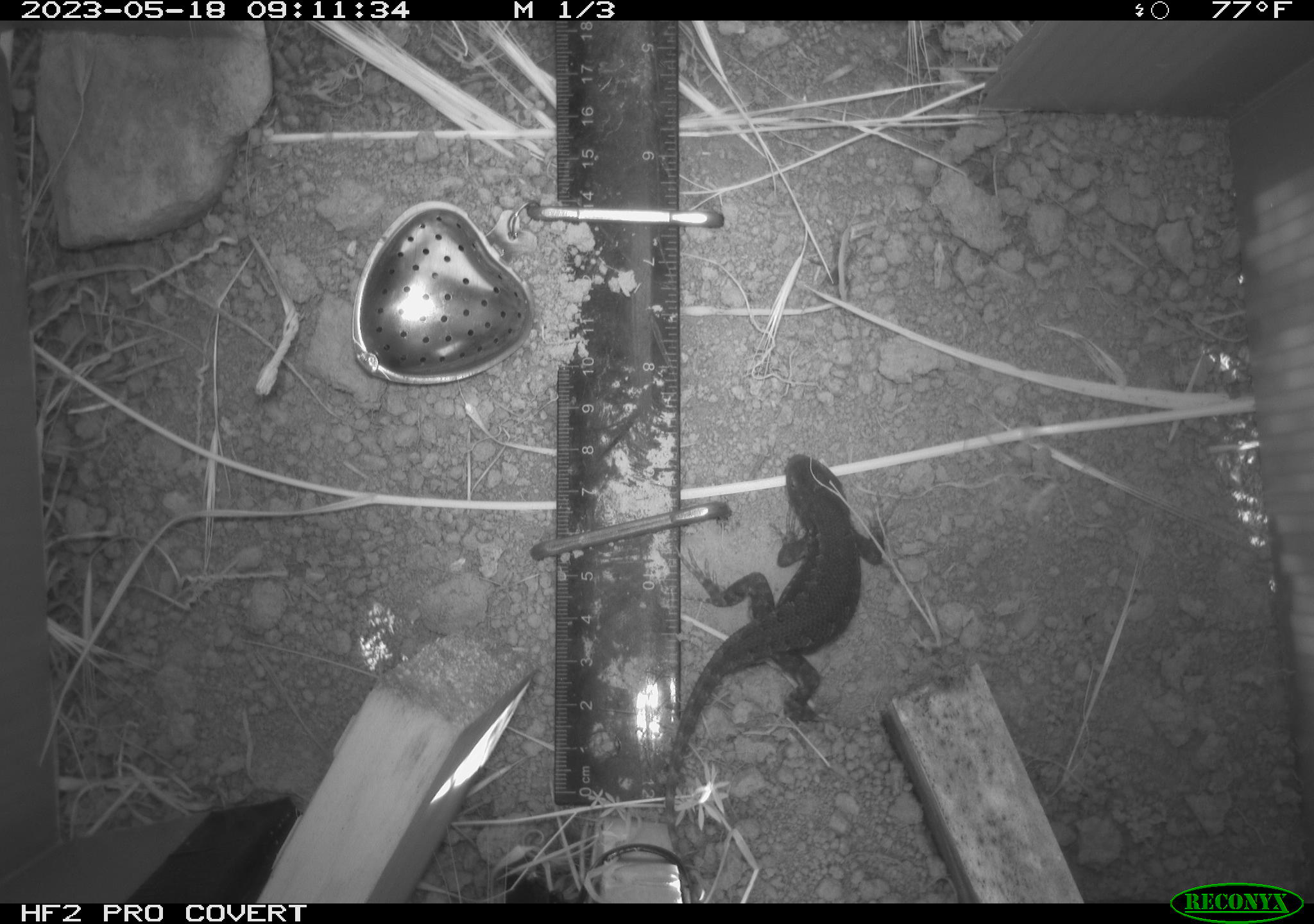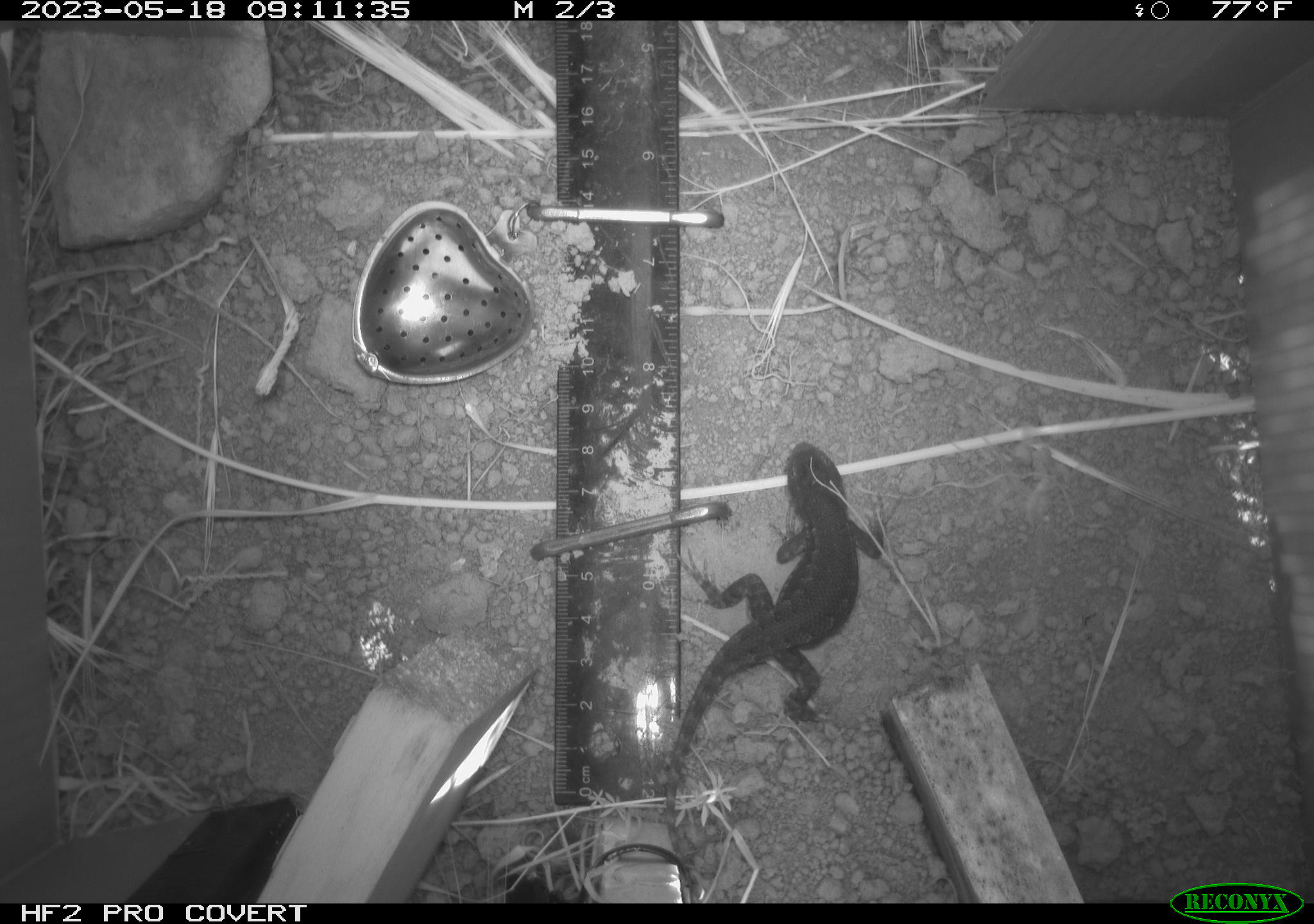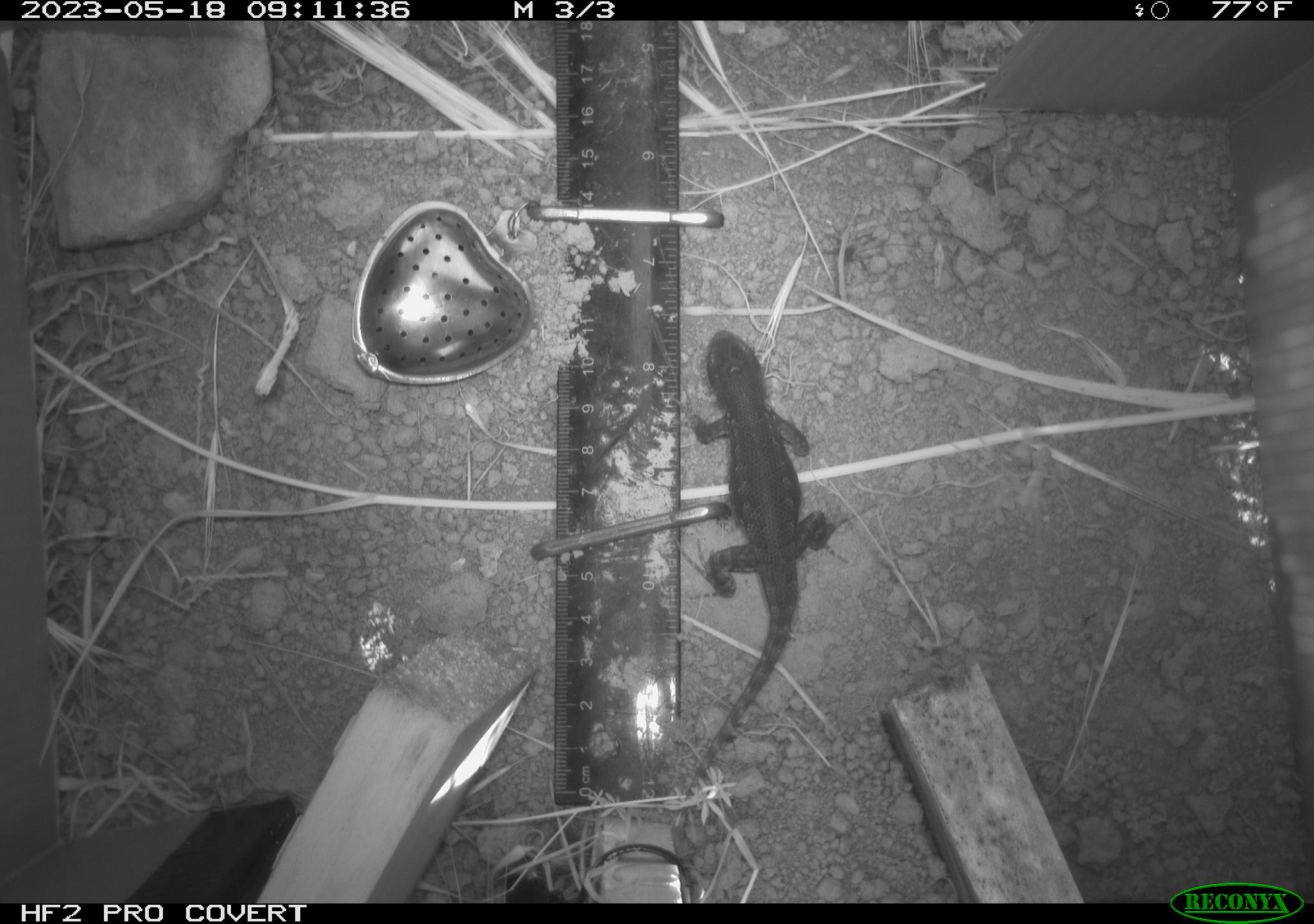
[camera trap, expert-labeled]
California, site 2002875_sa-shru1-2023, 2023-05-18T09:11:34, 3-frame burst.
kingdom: Animalia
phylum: Chordata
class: Reptilia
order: Squamata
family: Phrynosomatidae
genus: Sceloporus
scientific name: Sceloporus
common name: spiny lizards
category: sceloporus species